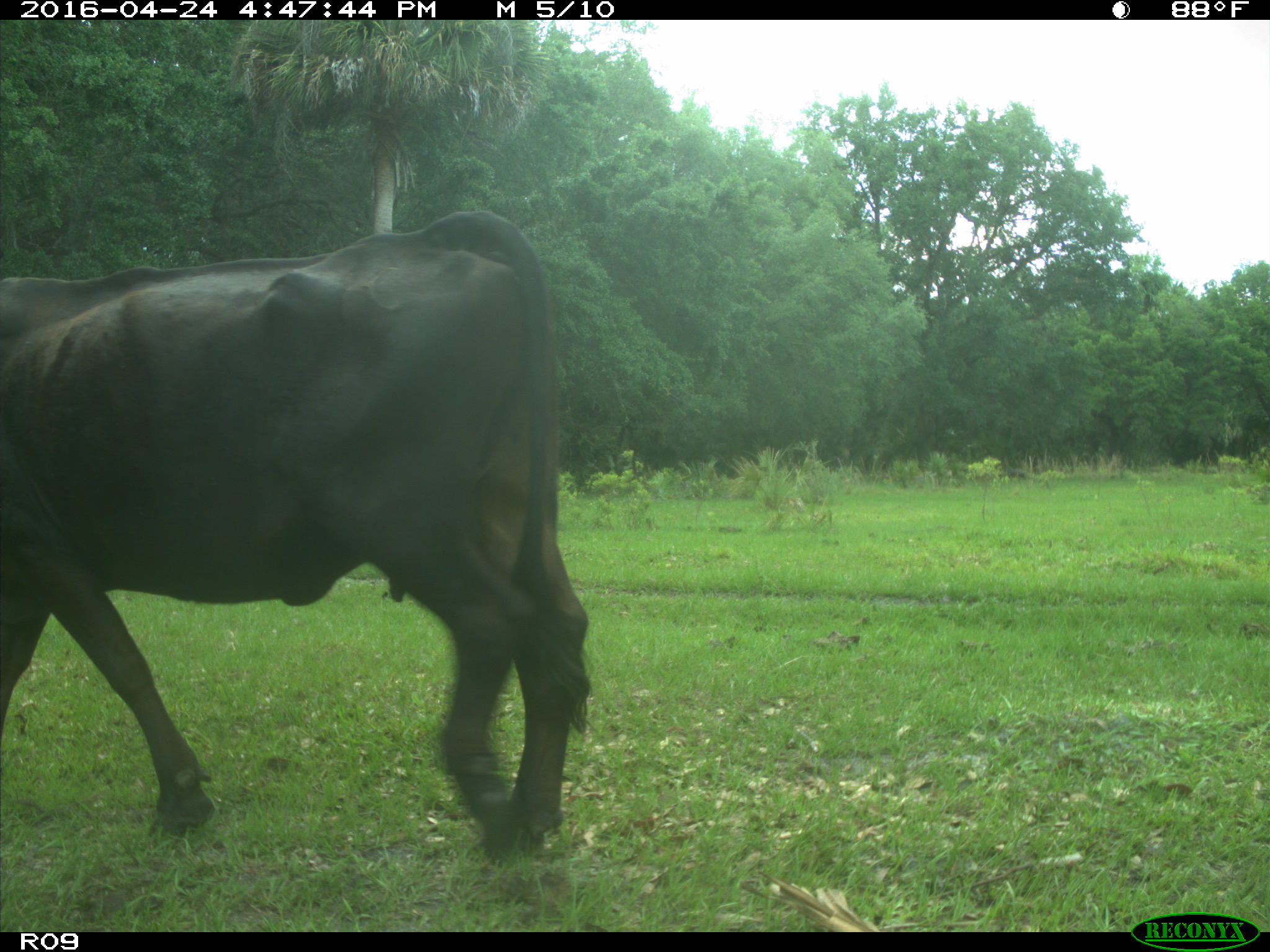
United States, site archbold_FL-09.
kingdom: Animalia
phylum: Chordata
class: Mammalia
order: Artiodactyla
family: Bovidae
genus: Bos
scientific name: Bos taurus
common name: domestic cow